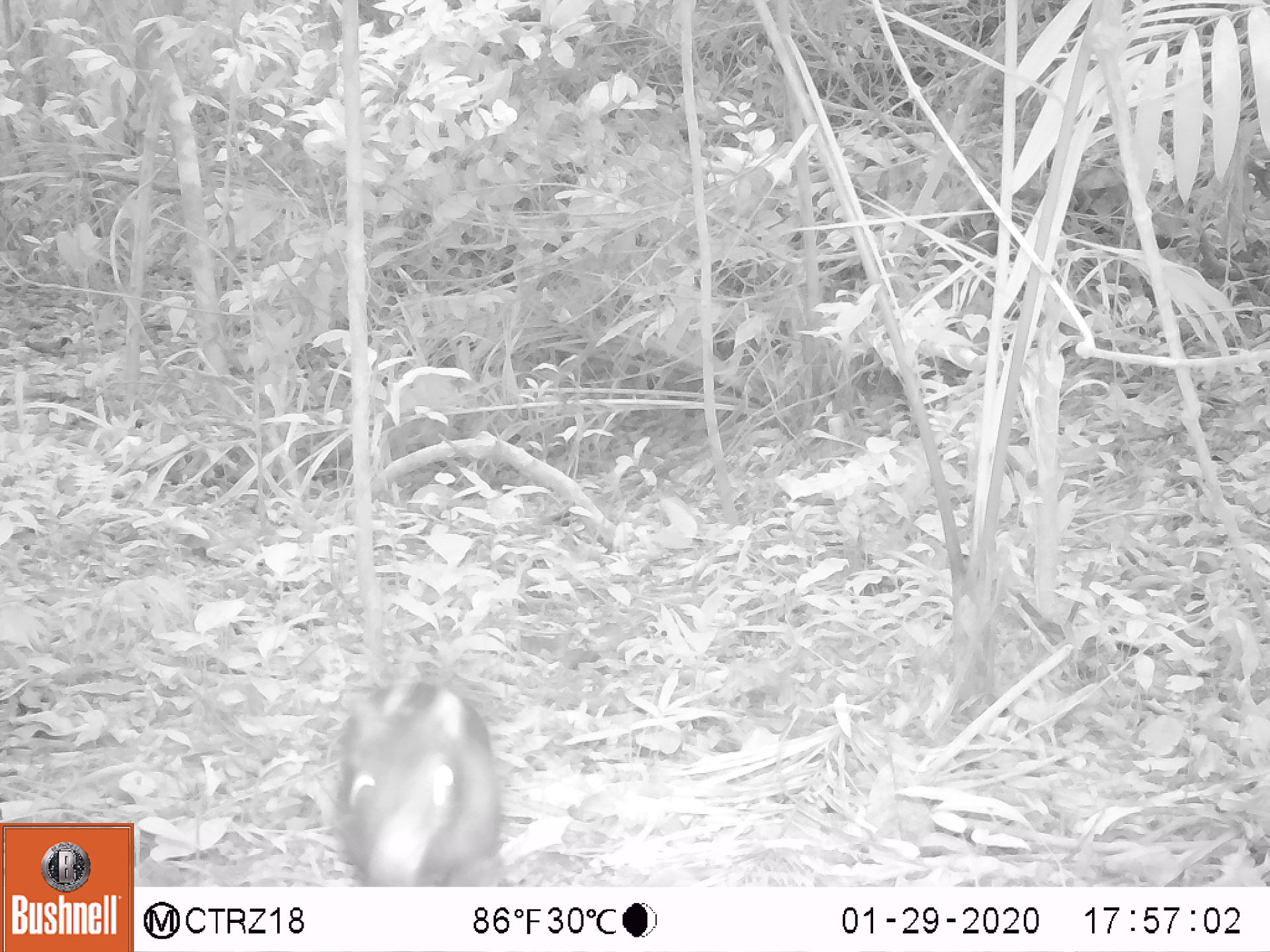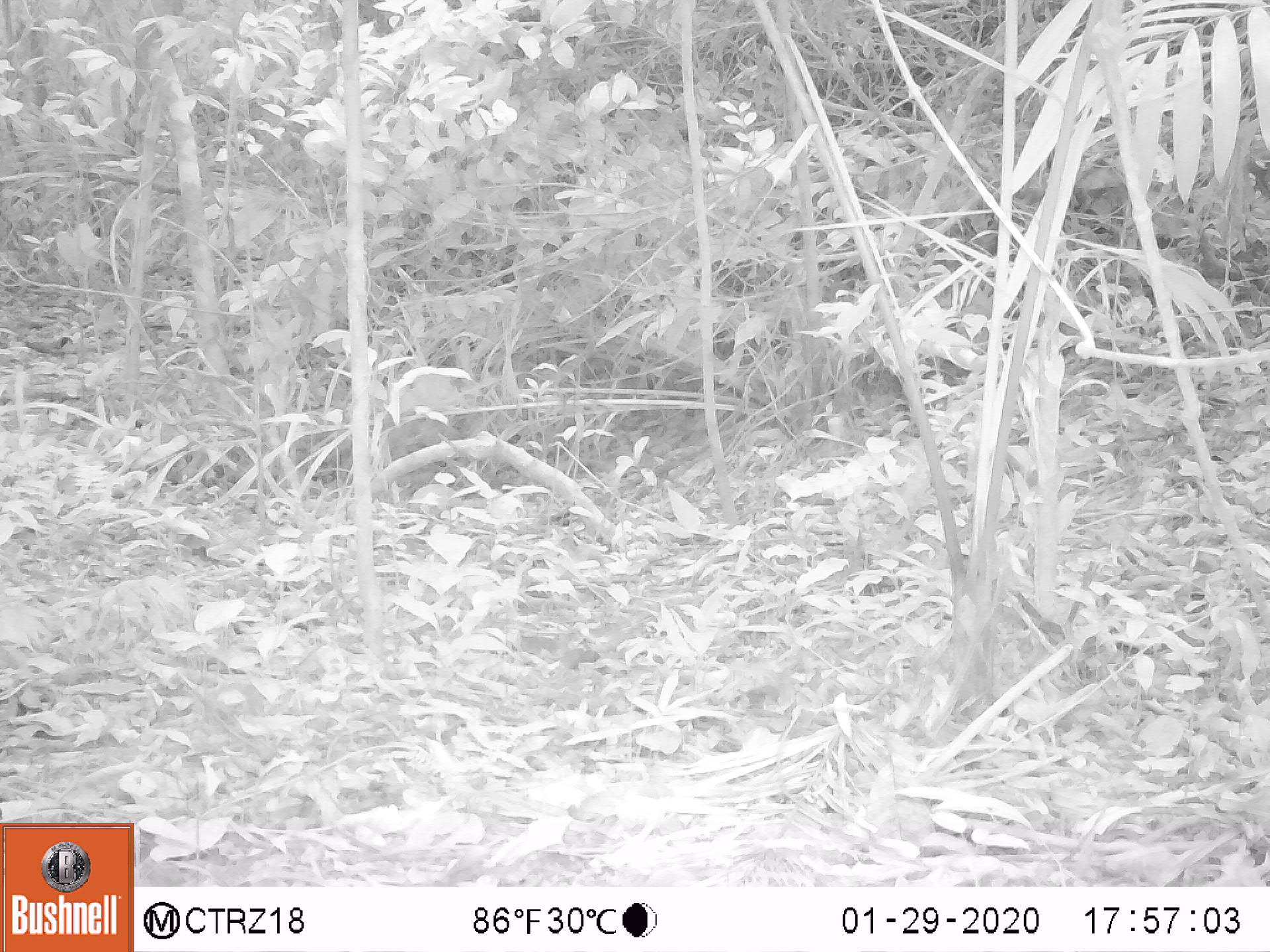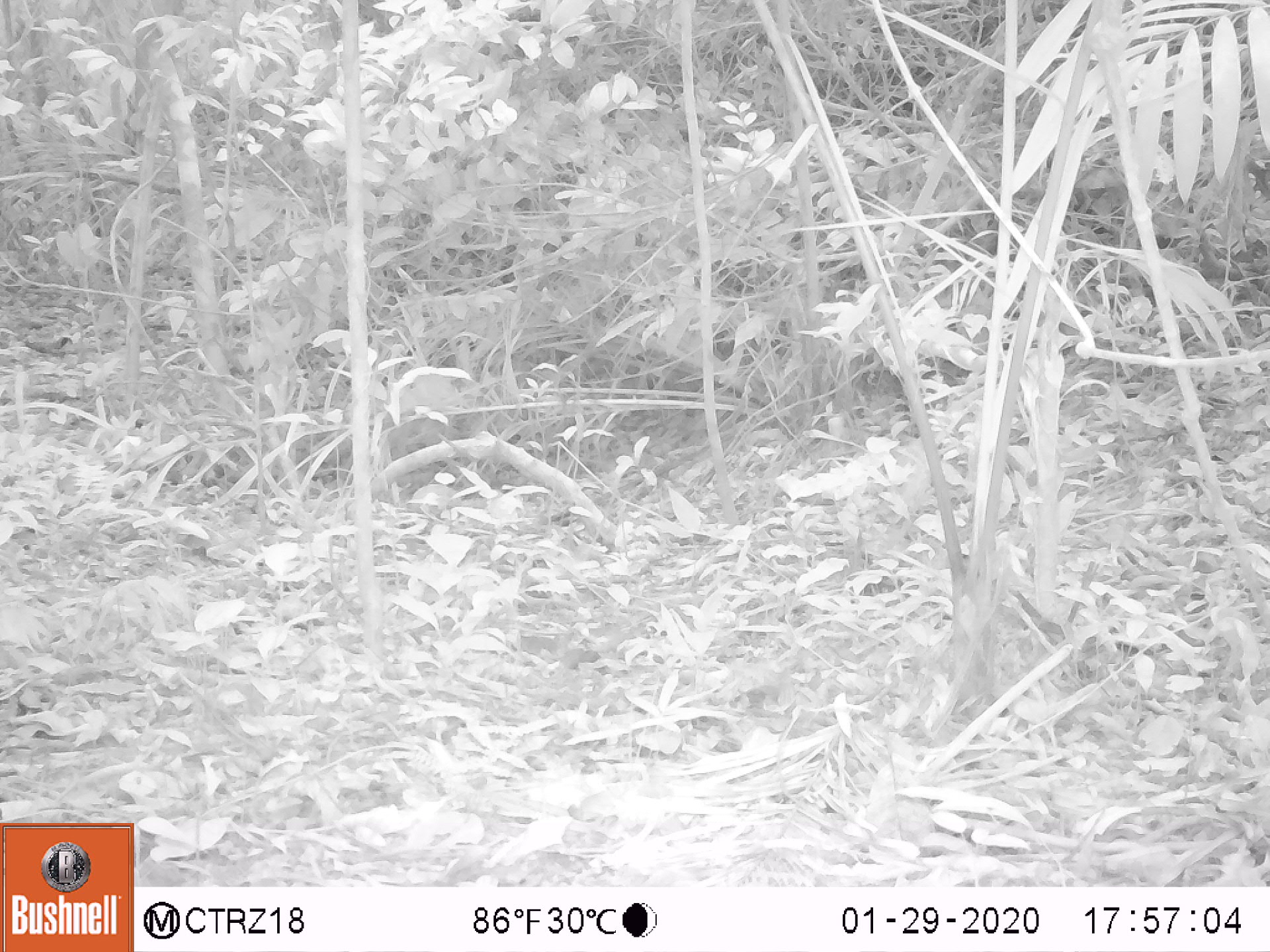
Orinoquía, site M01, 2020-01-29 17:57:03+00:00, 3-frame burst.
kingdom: Animalia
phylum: Chordata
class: Mammalia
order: Rodentia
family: Dasyproctidae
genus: Dasyprocta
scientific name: Dasyprocta fuliginosa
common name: black agouti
Black agouti (Dasyprocta fuliginosa).